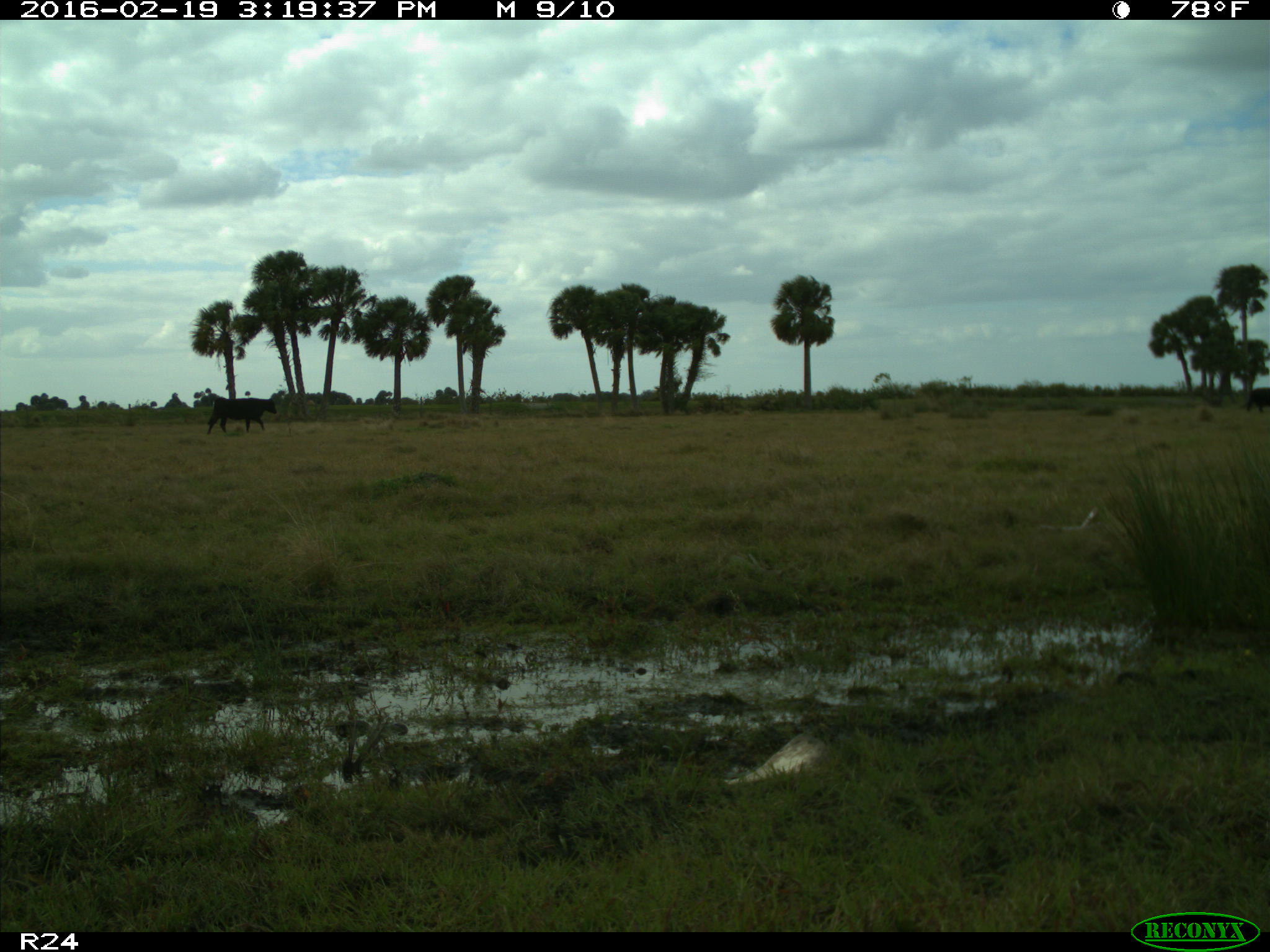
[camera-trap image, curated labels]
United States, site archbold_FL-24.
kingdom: Animalia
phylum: Chordata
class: Mammalia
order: Artiodactyla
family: Bovidae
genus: Bos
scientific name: Bos taurus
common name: domestic cow